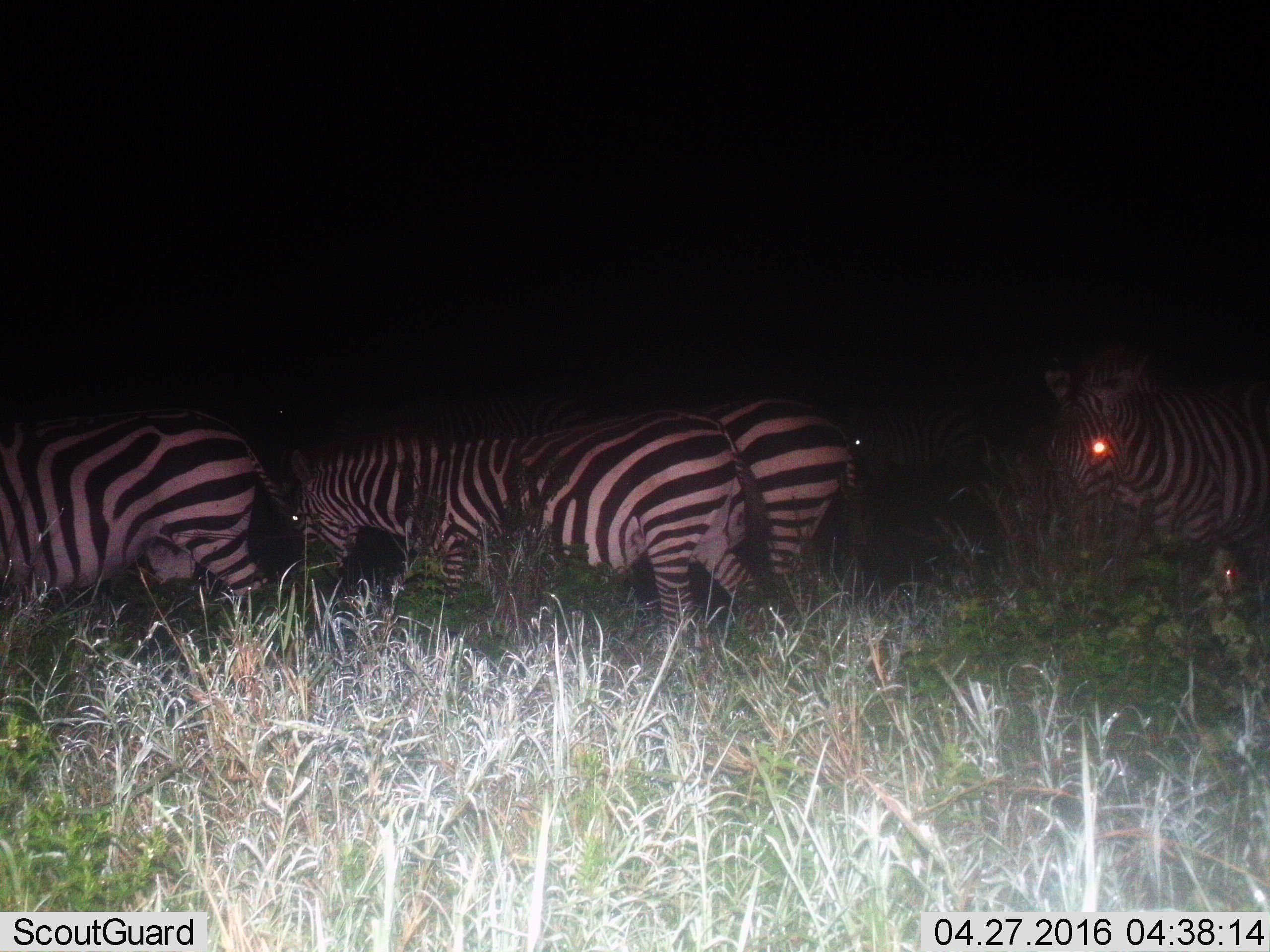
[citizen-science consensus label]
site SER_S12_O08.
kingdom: Animalia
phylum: Chordata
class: Mammalia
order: Perissodactyla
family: Equidae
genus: Equus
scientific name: Equus quagga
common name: plains zebra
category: zebraplains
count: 4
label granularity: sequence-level